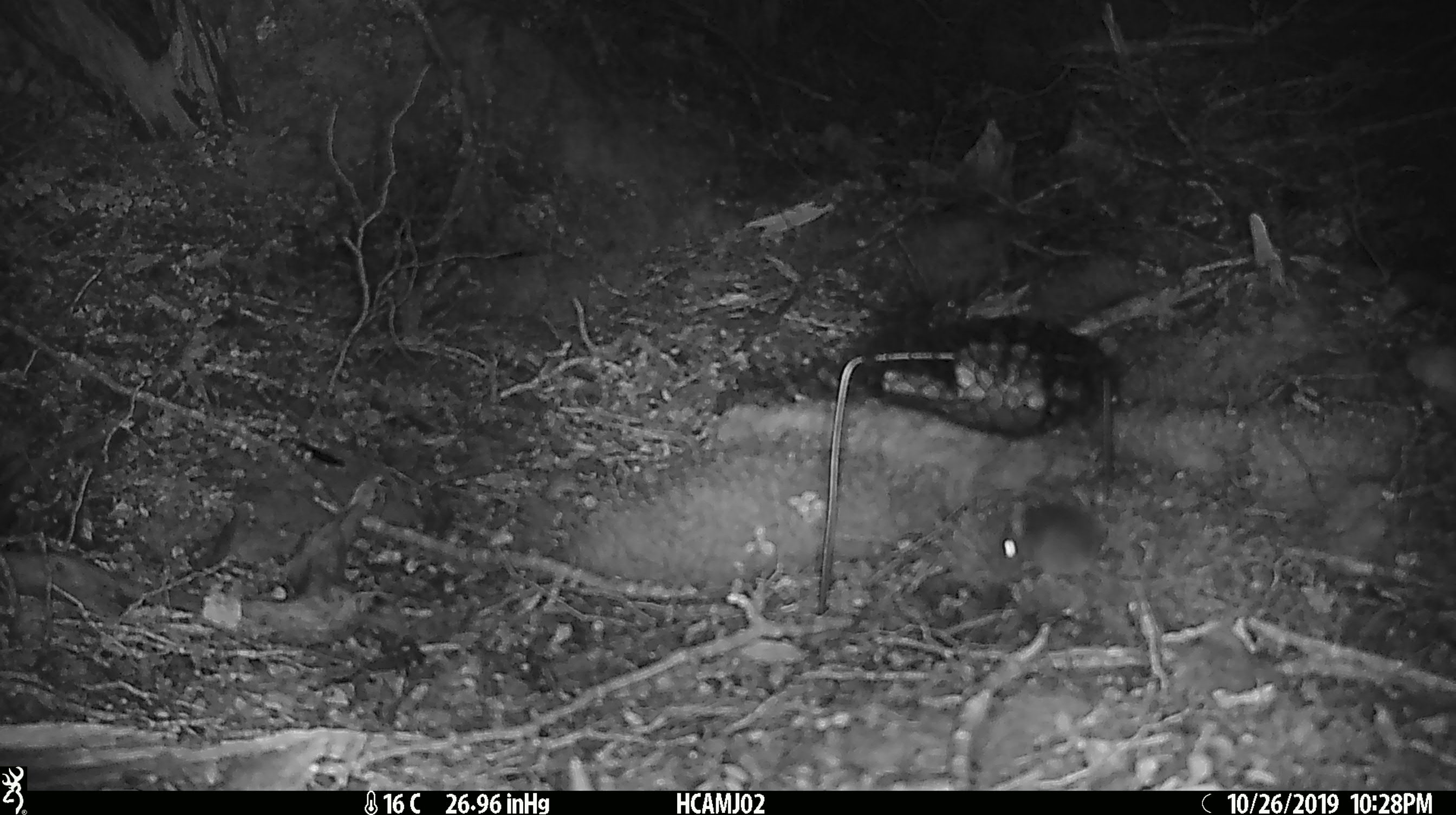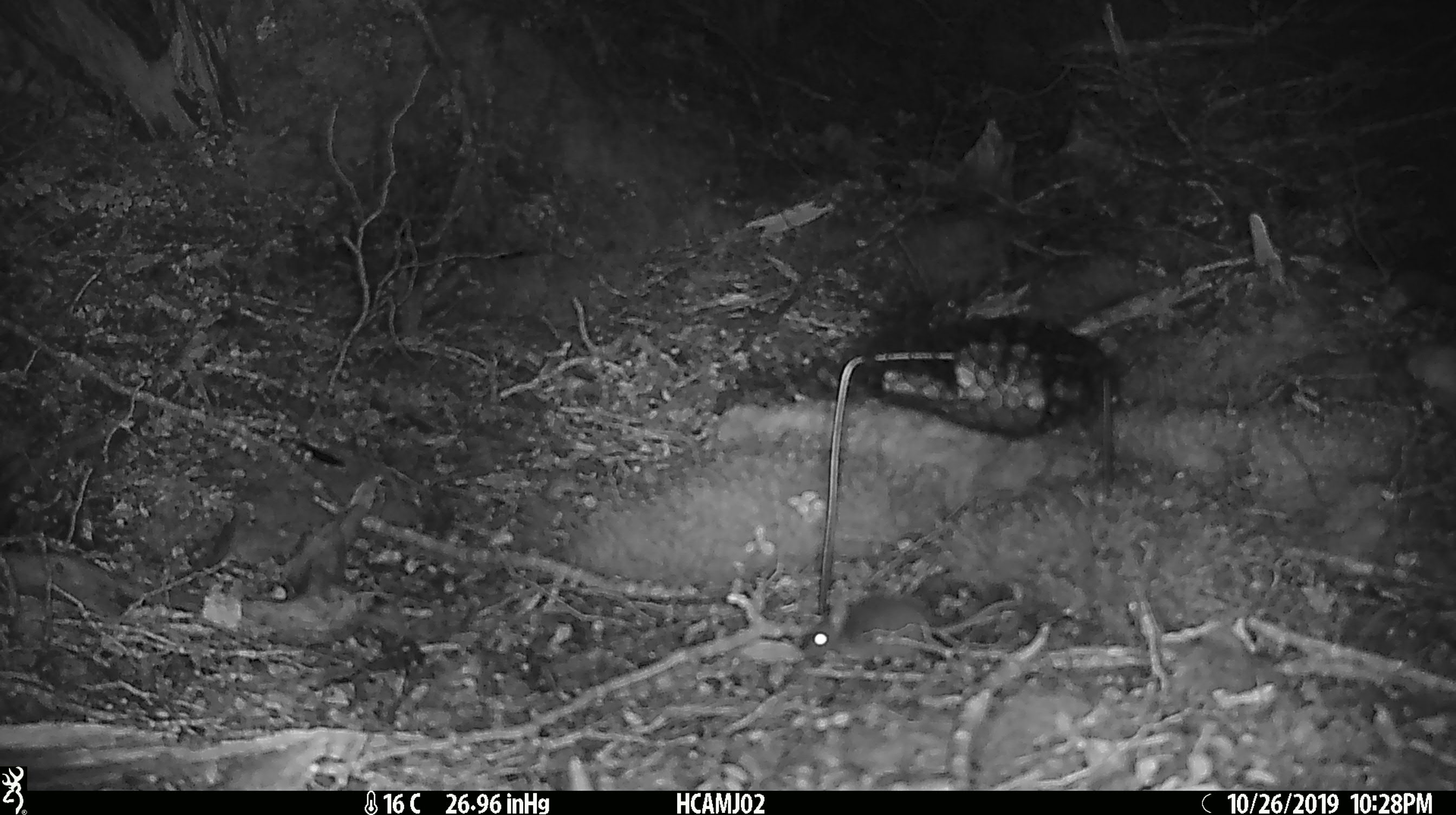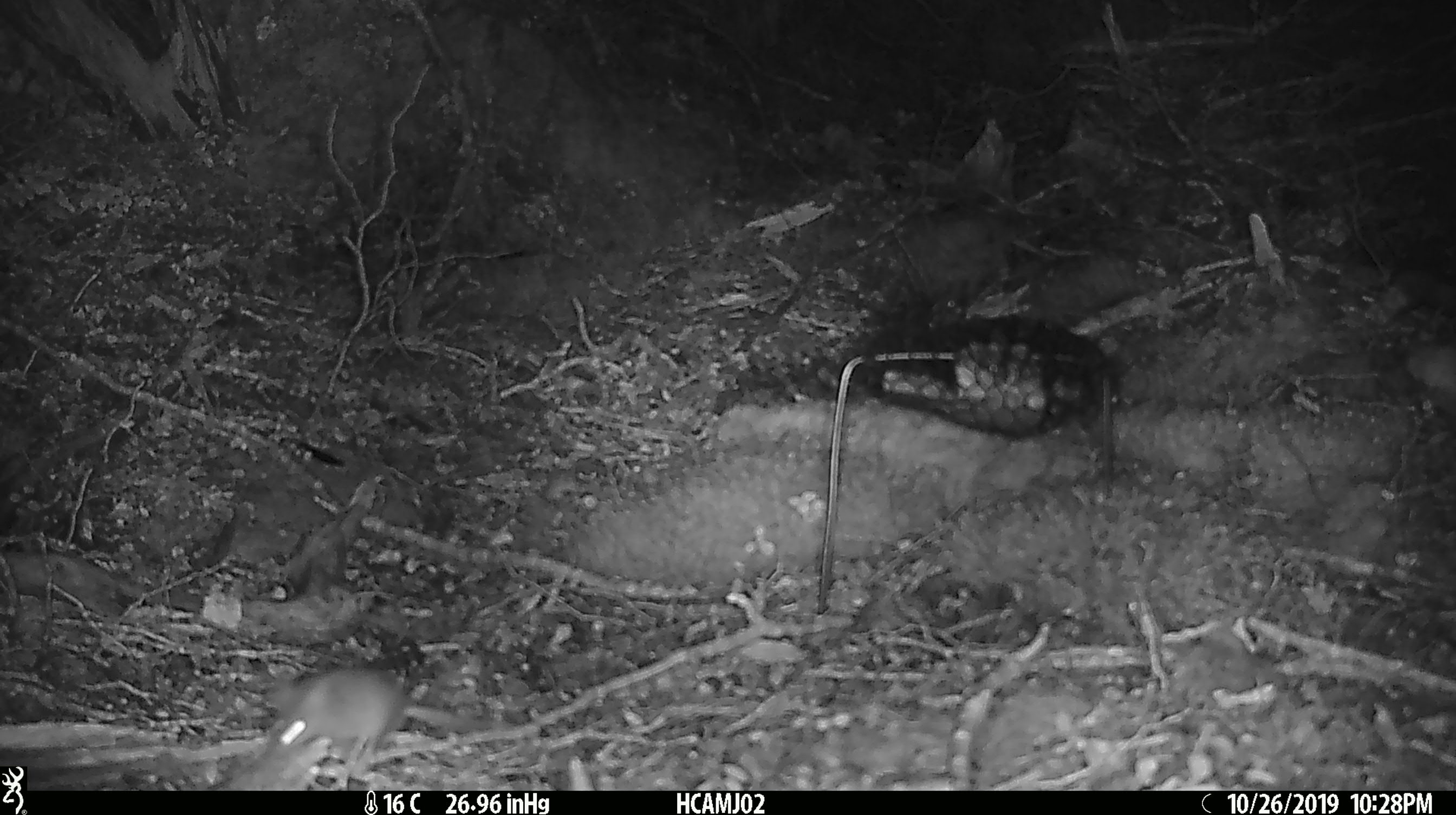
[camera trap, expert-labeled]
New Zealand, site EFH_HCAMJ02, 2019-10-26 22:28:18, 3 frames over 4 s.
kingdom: Animalia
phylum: Chordata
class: Mammalia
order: Rodentia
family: Muridae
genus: Mus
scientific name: Mus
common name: mouse